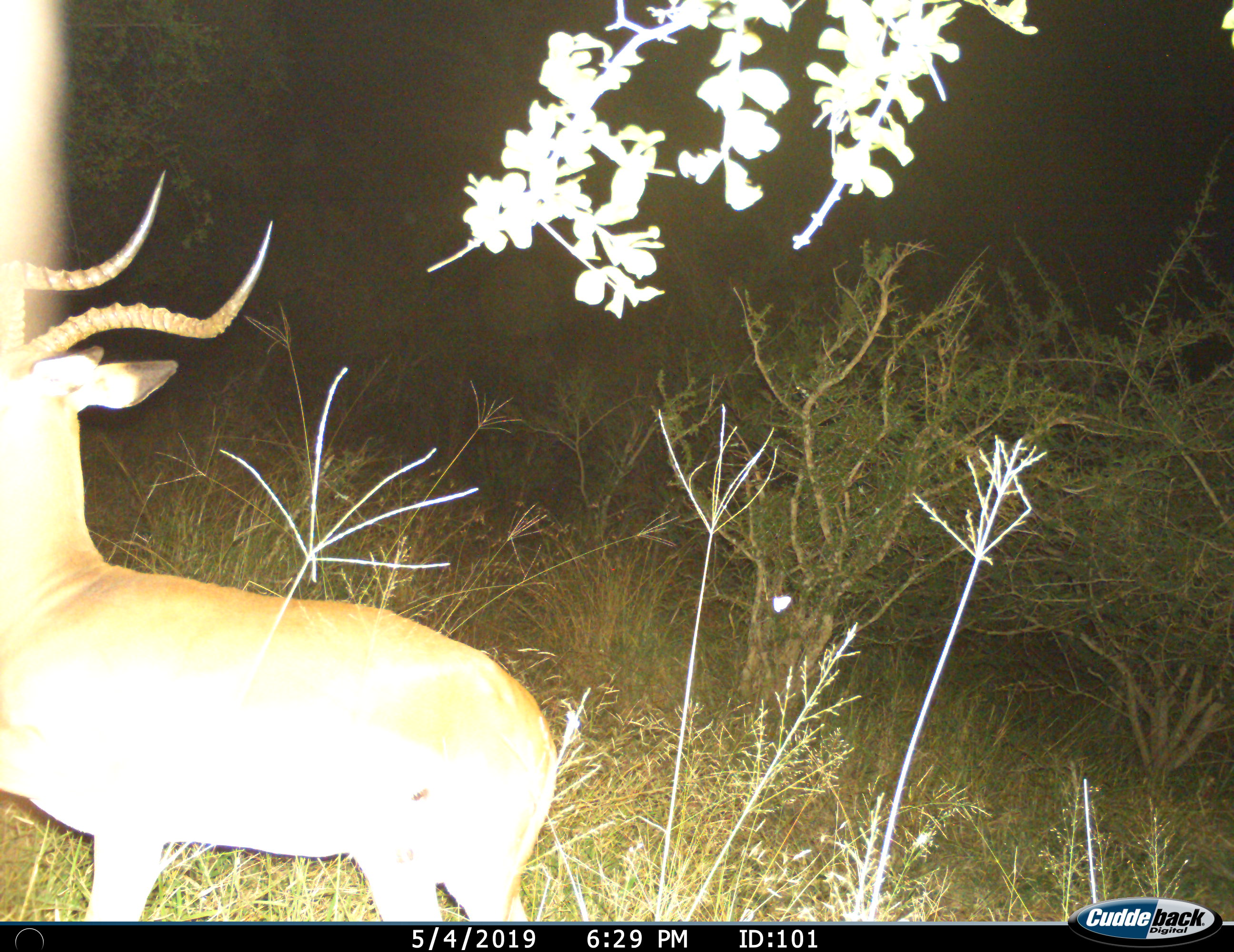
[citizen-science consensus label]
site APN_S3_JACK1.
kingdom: Animalia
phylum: Chordata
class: Mammalia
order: Artiodactyla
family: Bovidae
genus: Aepyceros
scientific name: Aepyceros melampus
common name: impala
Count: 1.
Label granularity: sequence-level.